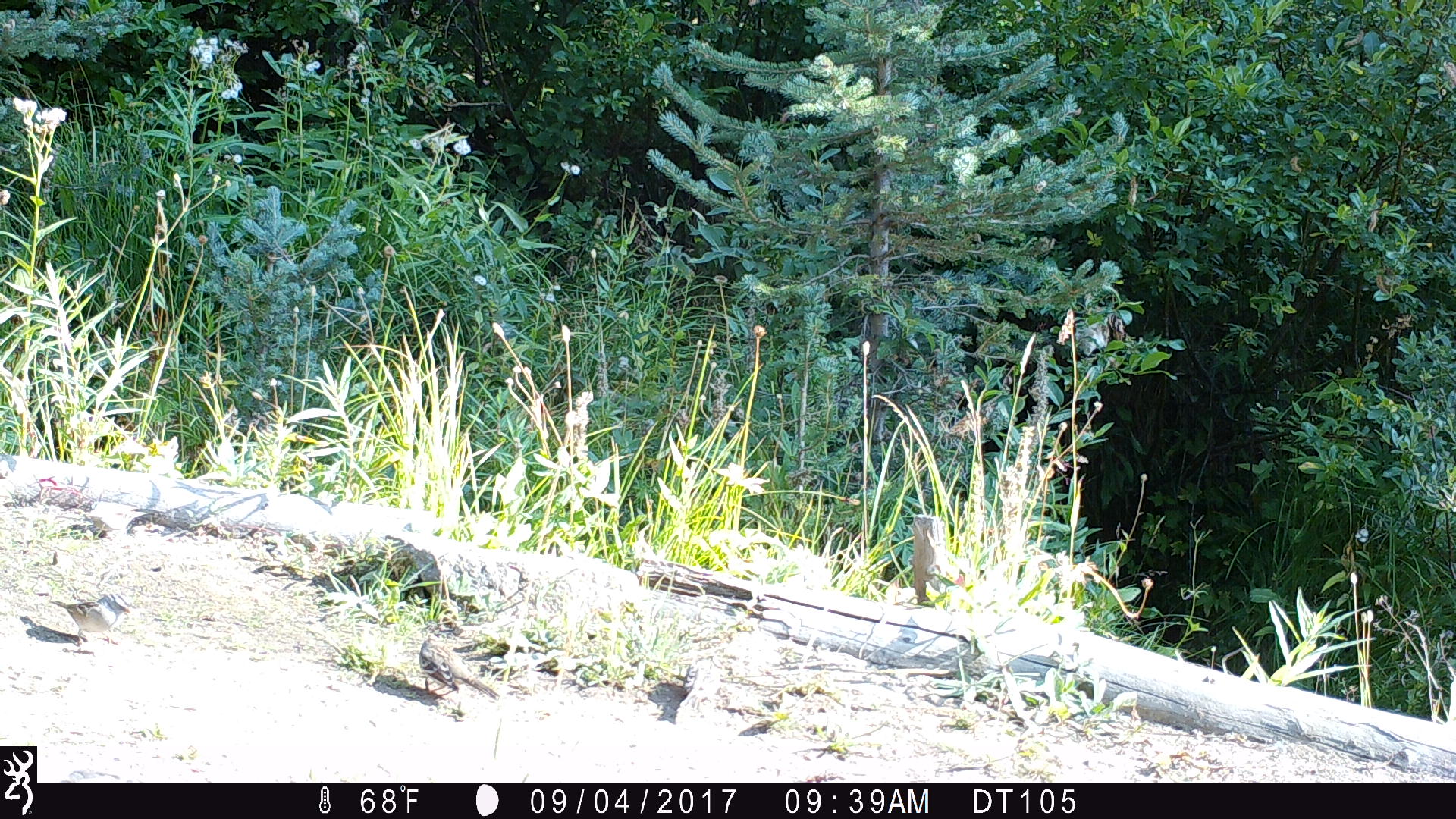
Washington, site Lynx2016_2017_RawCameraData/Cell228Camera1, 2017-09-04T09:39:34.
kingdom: Animalia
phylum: Chordata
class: Aves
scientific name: Aves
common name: birds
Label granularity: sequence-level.